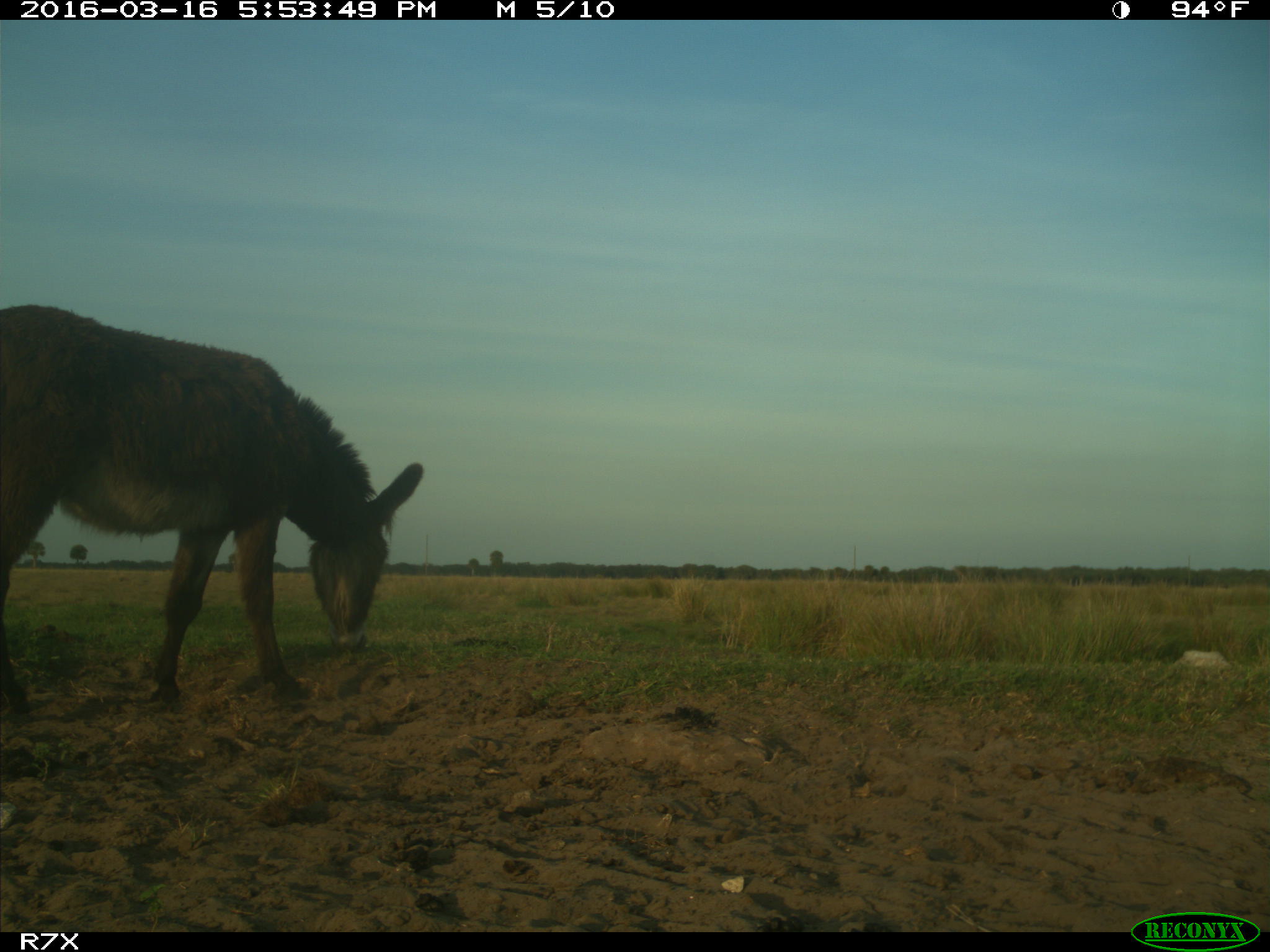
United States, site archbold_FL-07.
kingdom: Animalia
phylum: Chordata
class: Mammalia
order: Artiodactyla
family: Bovidae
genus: Bos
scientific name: Bos taurus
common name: domestic cow